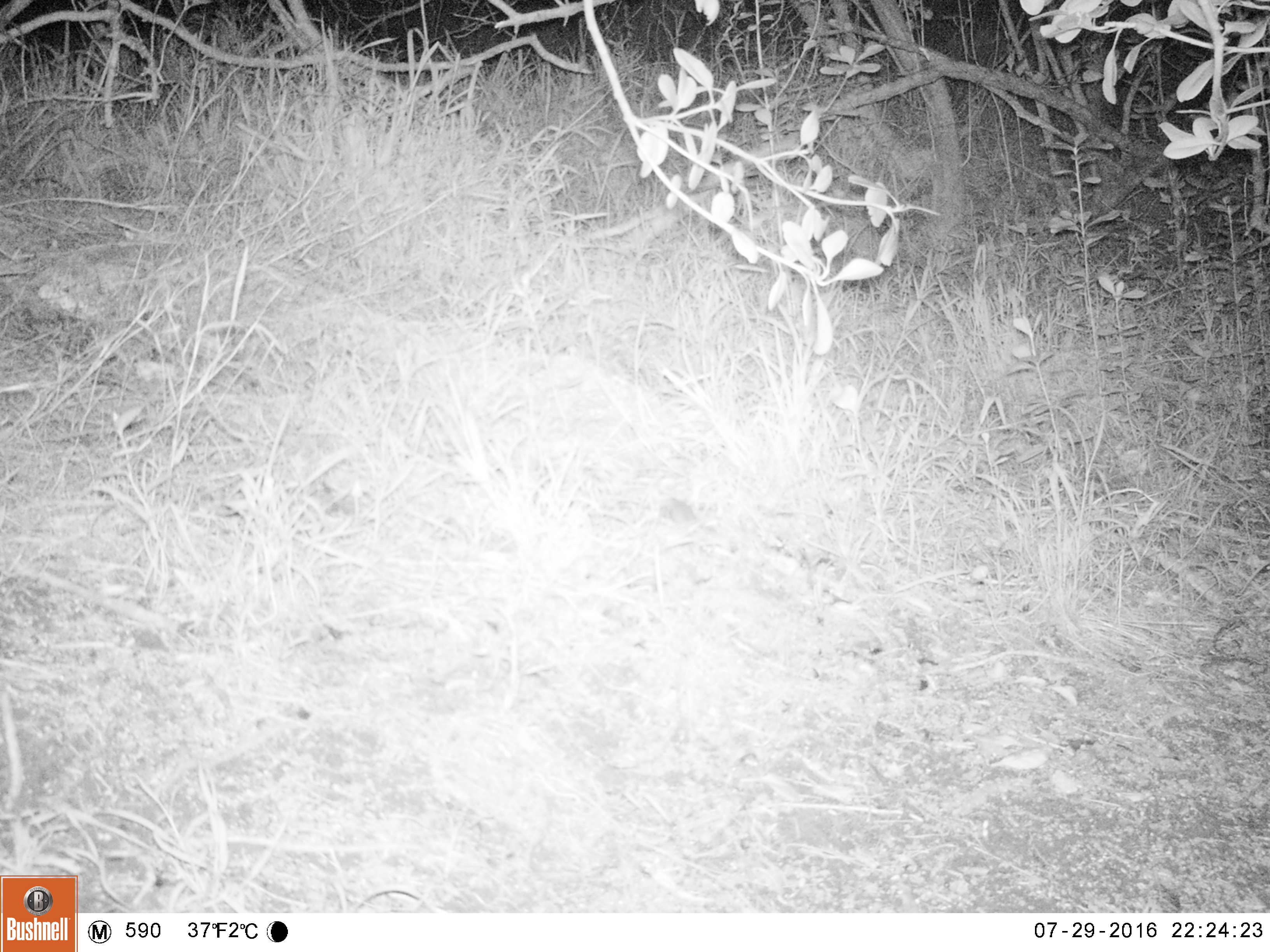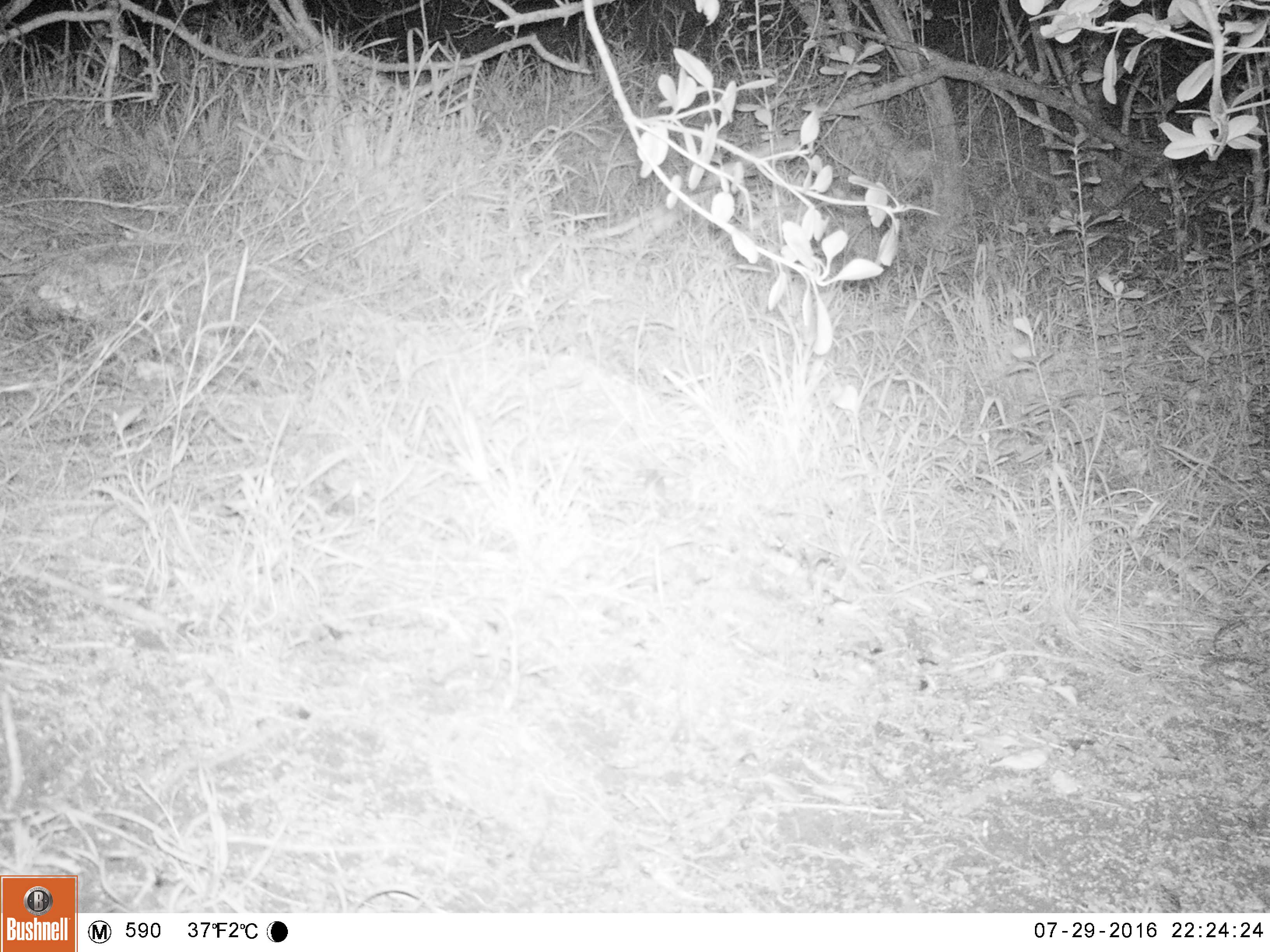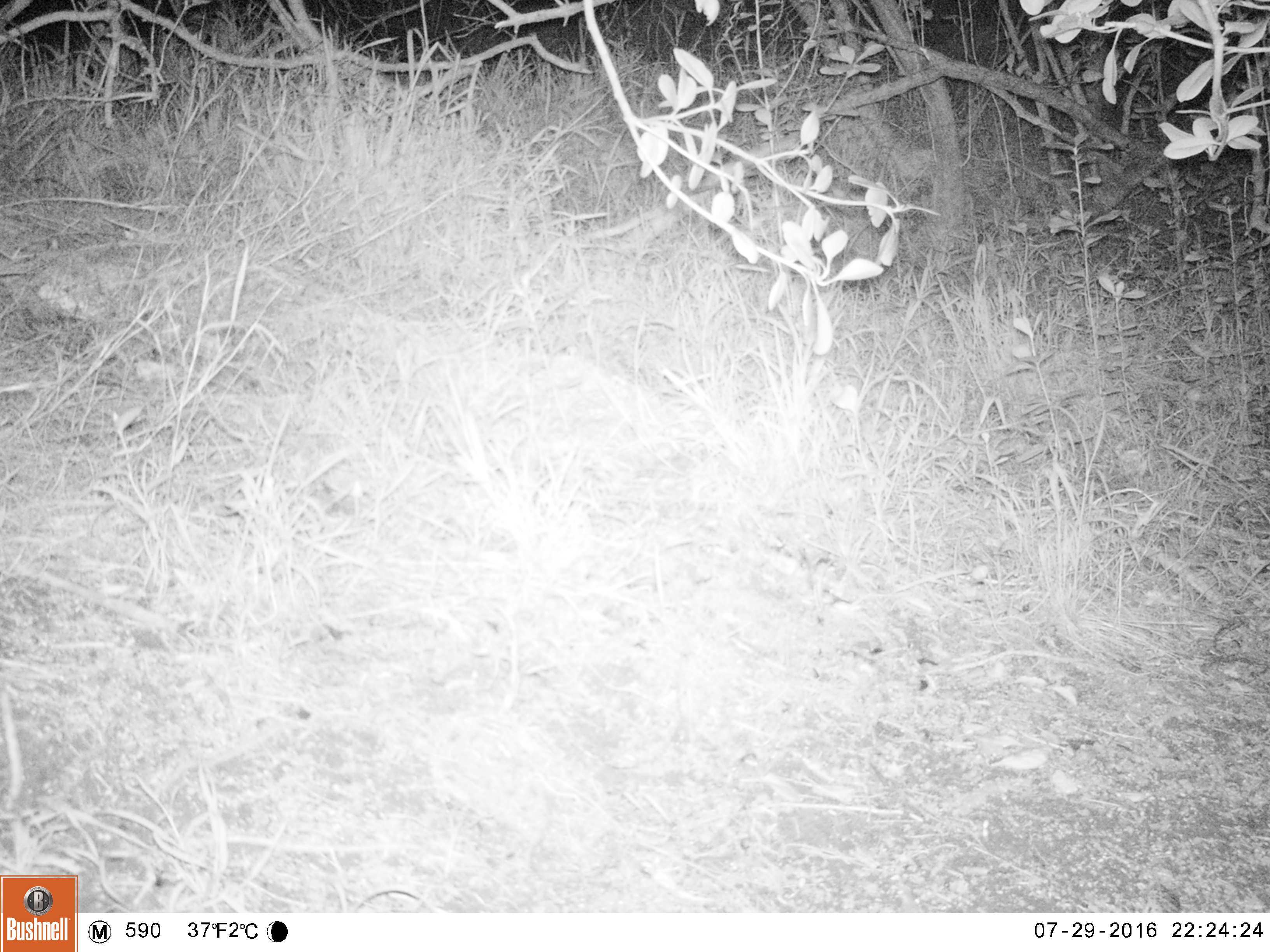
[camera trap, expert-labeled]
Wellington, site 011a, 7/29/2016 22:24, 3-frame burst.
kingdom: Animalia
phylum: Chordata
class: Mammalia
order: Rodentia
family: Muridae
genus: Mus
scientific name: Mus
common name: mouse